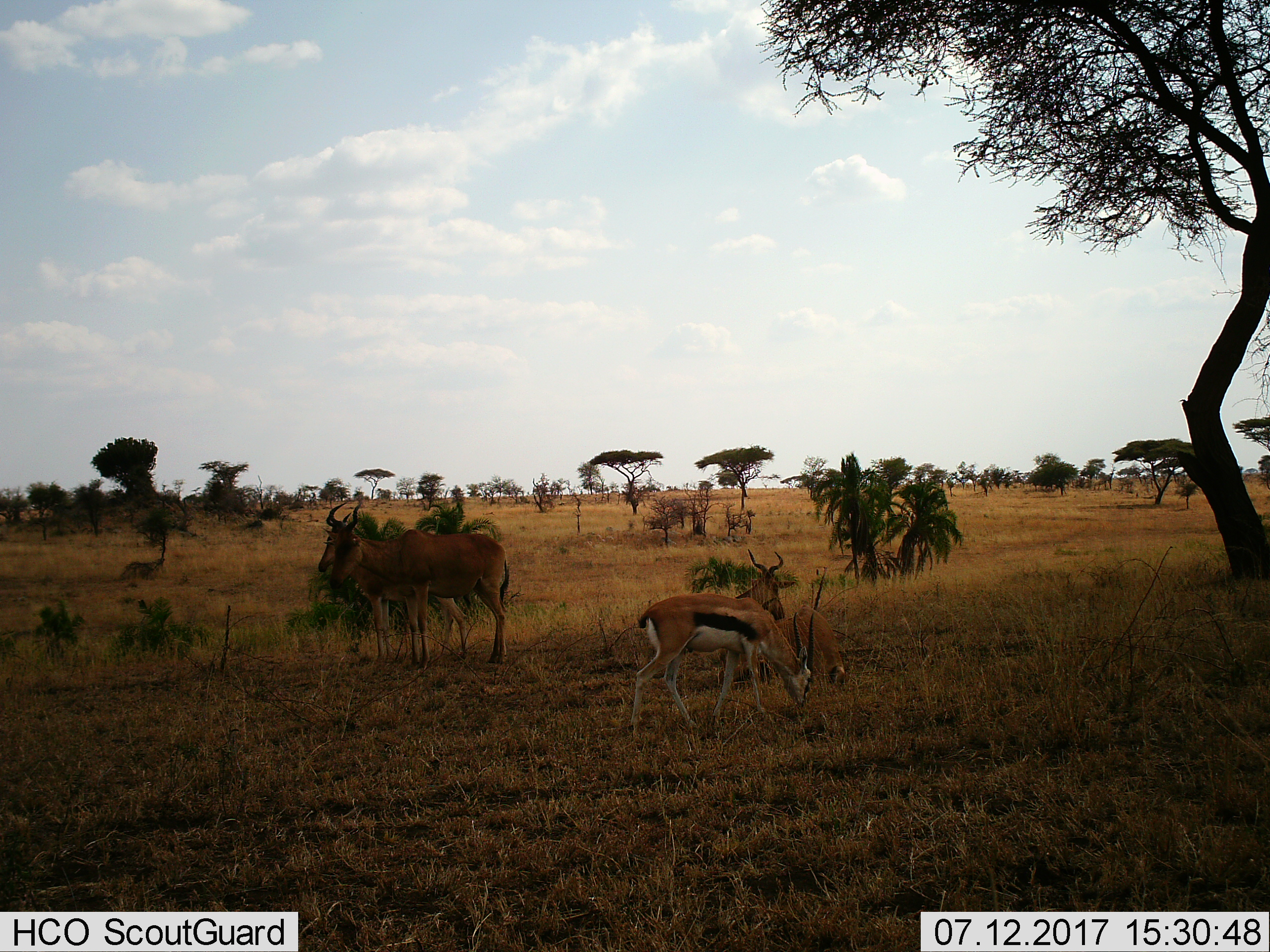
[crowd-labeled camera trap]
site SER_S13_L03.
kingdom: Animalia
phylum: Chordata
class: Mammalia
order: Artiodactyla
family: Bovidae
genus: Eudorcas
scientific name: Eudorcas thomsonii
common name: thomson's gazelle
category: gazellethomsons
Gazellethomsons (thomson's gazelle) (Eudorcas thomsonii), count 2. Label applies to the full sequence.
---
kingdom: Animalia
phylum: Chordata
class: Mammalia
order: Artiodactyla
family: Bovidae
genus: Alcelaphus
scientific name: Alcelaphus buselaphus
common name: hartebeest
Hartebeest (Alcelaphus buselaphus), count 3. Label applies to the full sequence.